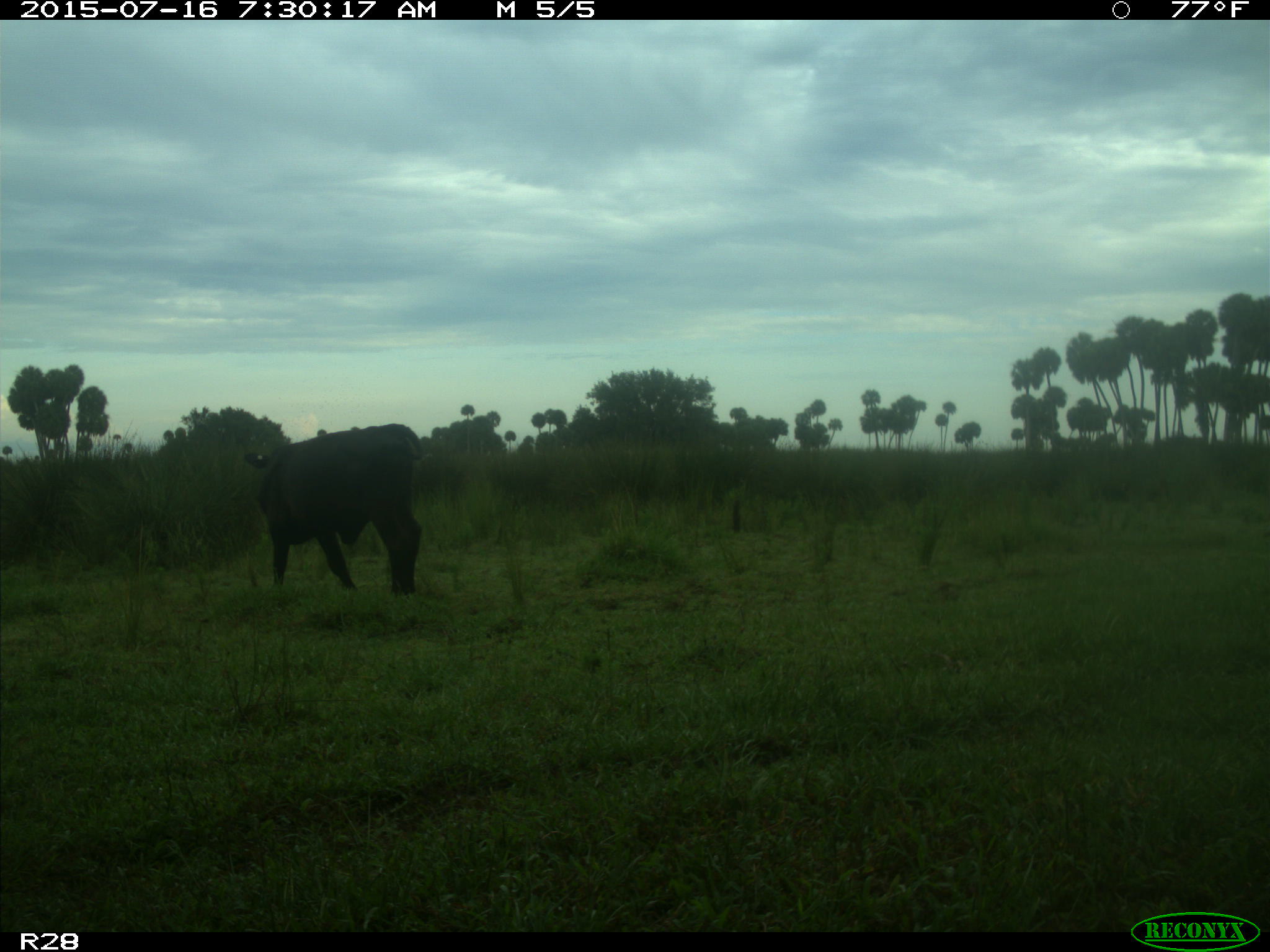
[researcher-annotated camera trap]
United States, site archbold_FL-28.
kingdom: Animalia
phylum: Chordata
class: Mammalia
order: Artiodactyla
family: Bovidae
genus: Bos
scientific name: Bos taurus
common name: domestic cow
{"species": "Bos taurus (domestic cow)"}